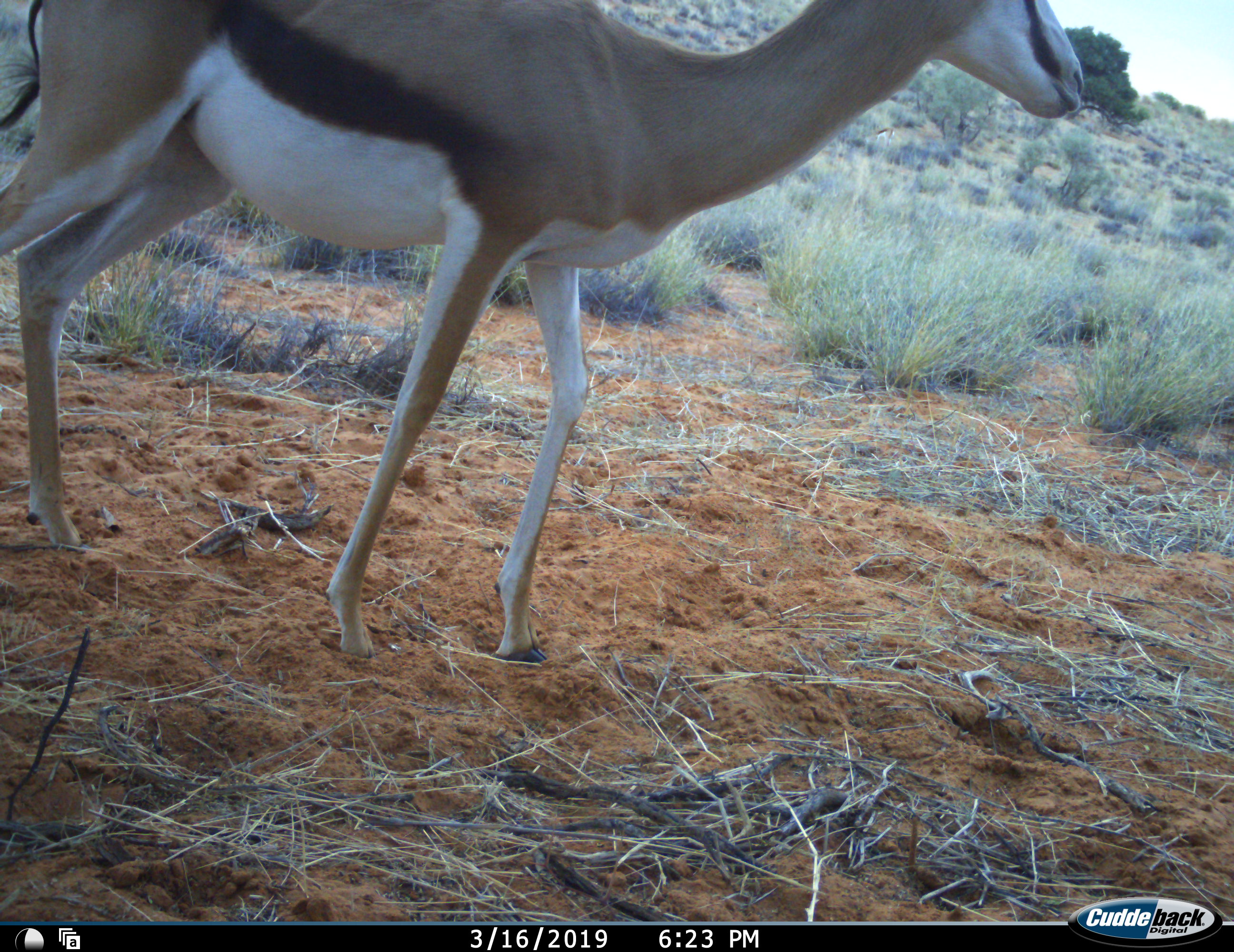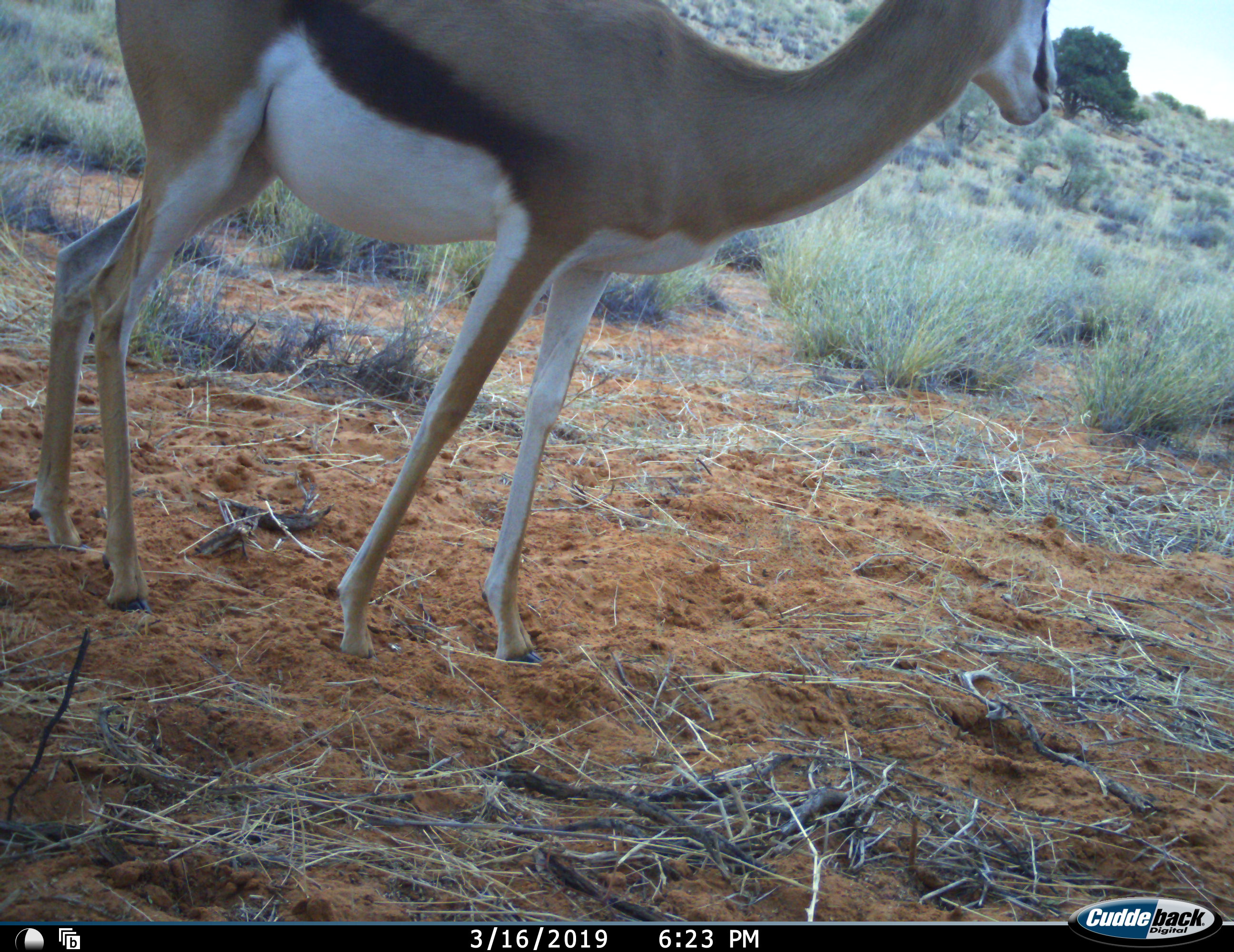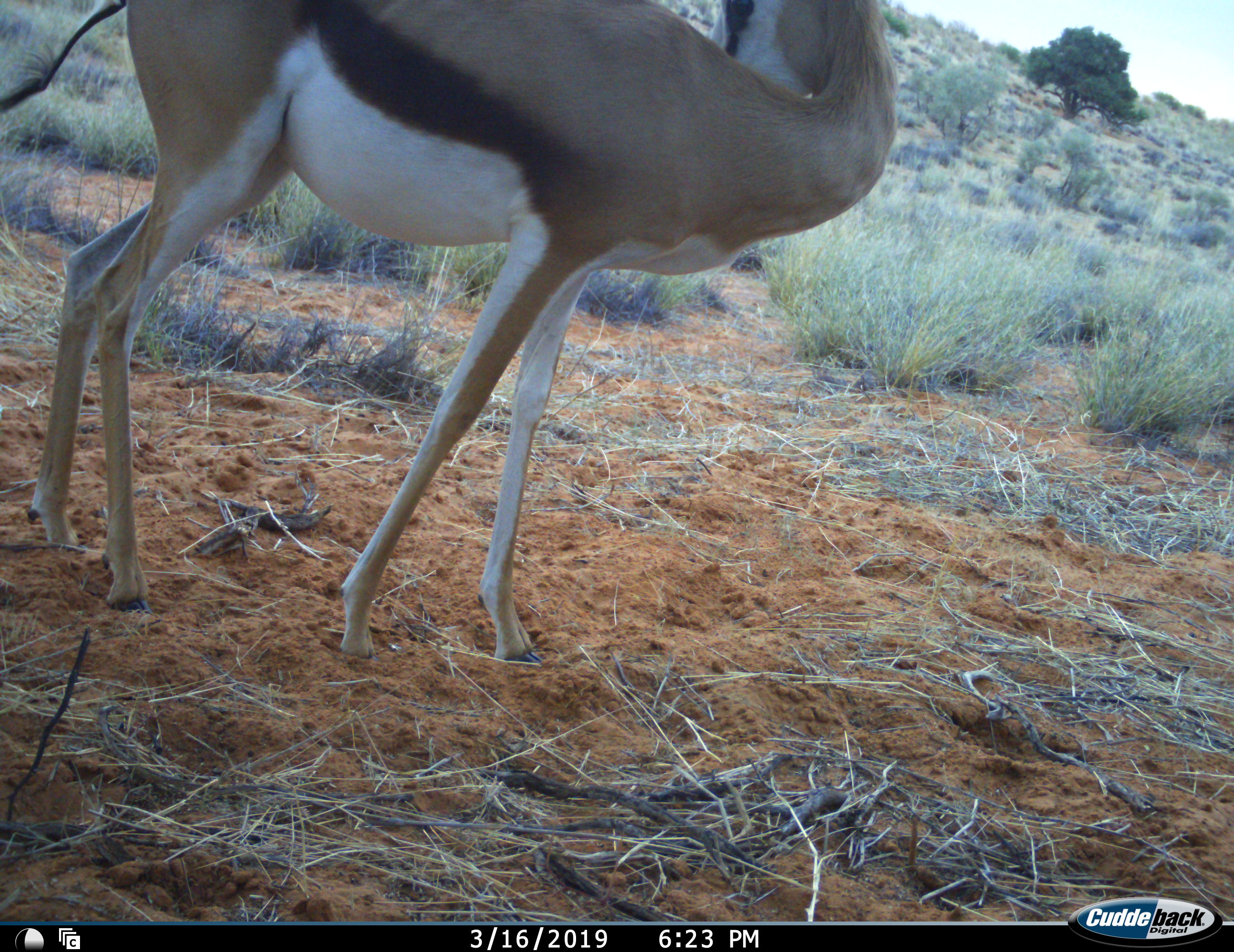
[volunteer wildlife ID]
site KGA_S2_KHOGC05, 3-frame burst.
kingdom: Animalia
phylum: Chordata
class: Mammalia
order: Artiodactyla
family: Bovidae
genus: Antidorcas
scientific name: Antidorcas marsupialis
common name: springbok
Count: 1.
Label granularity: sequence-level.